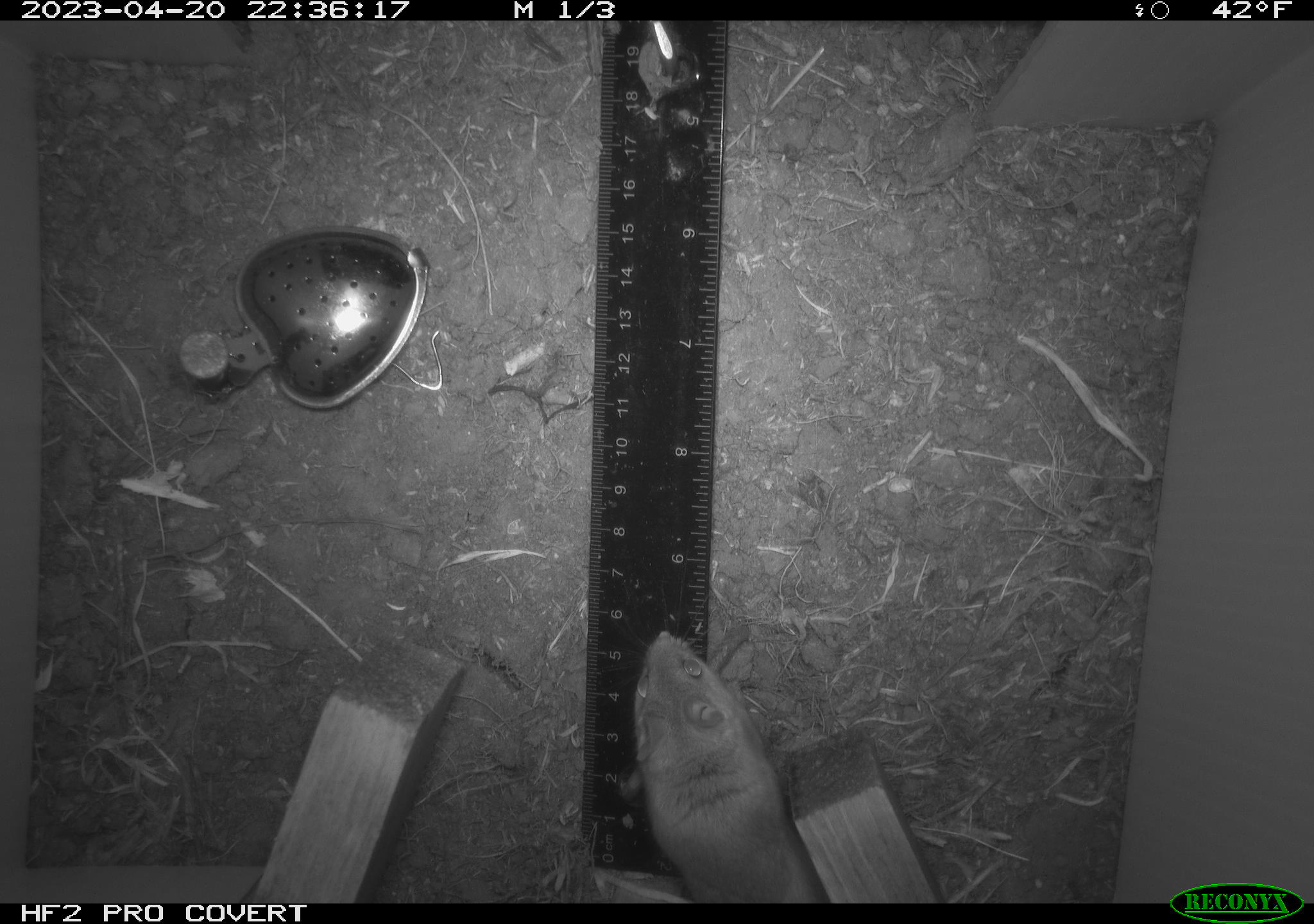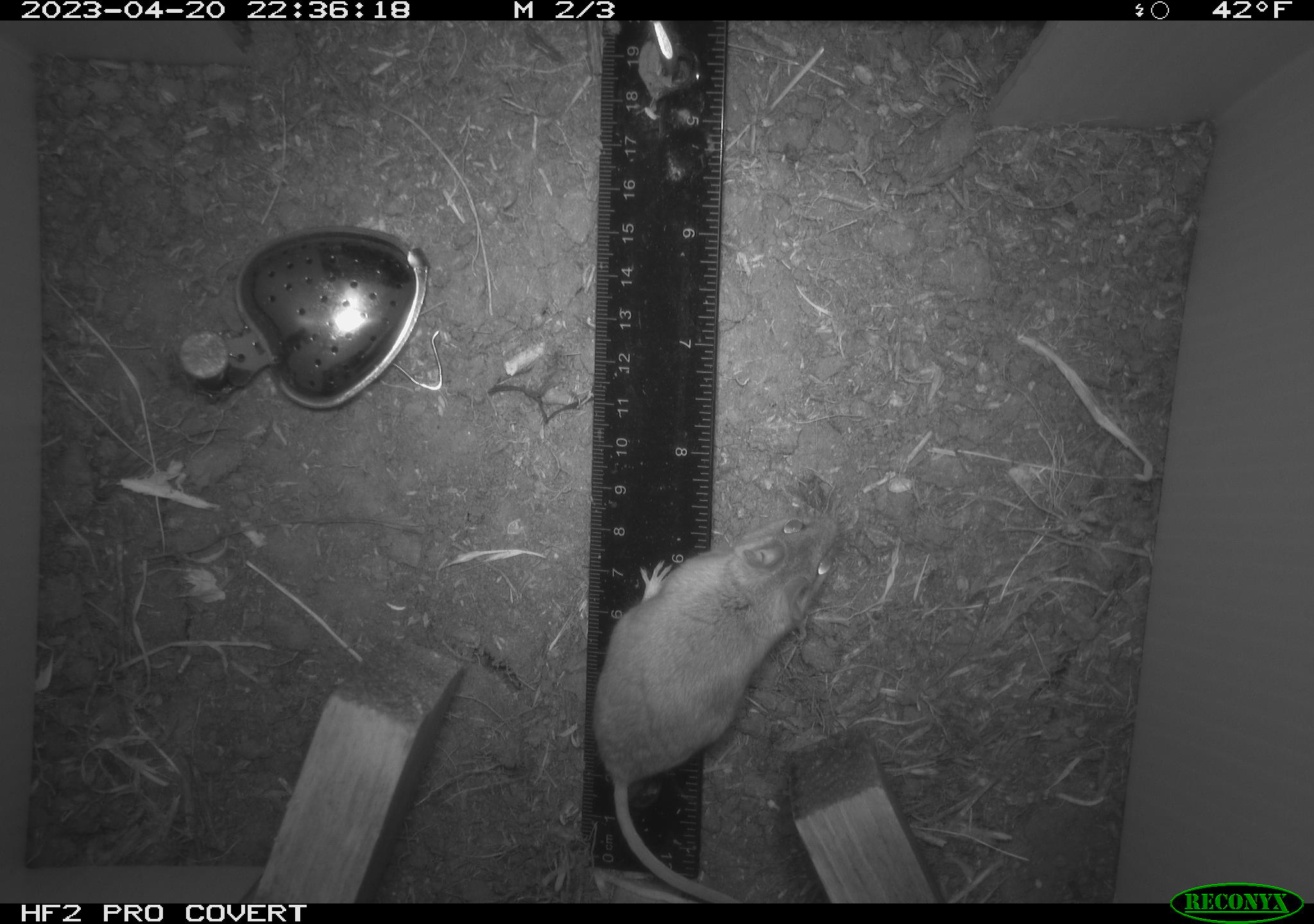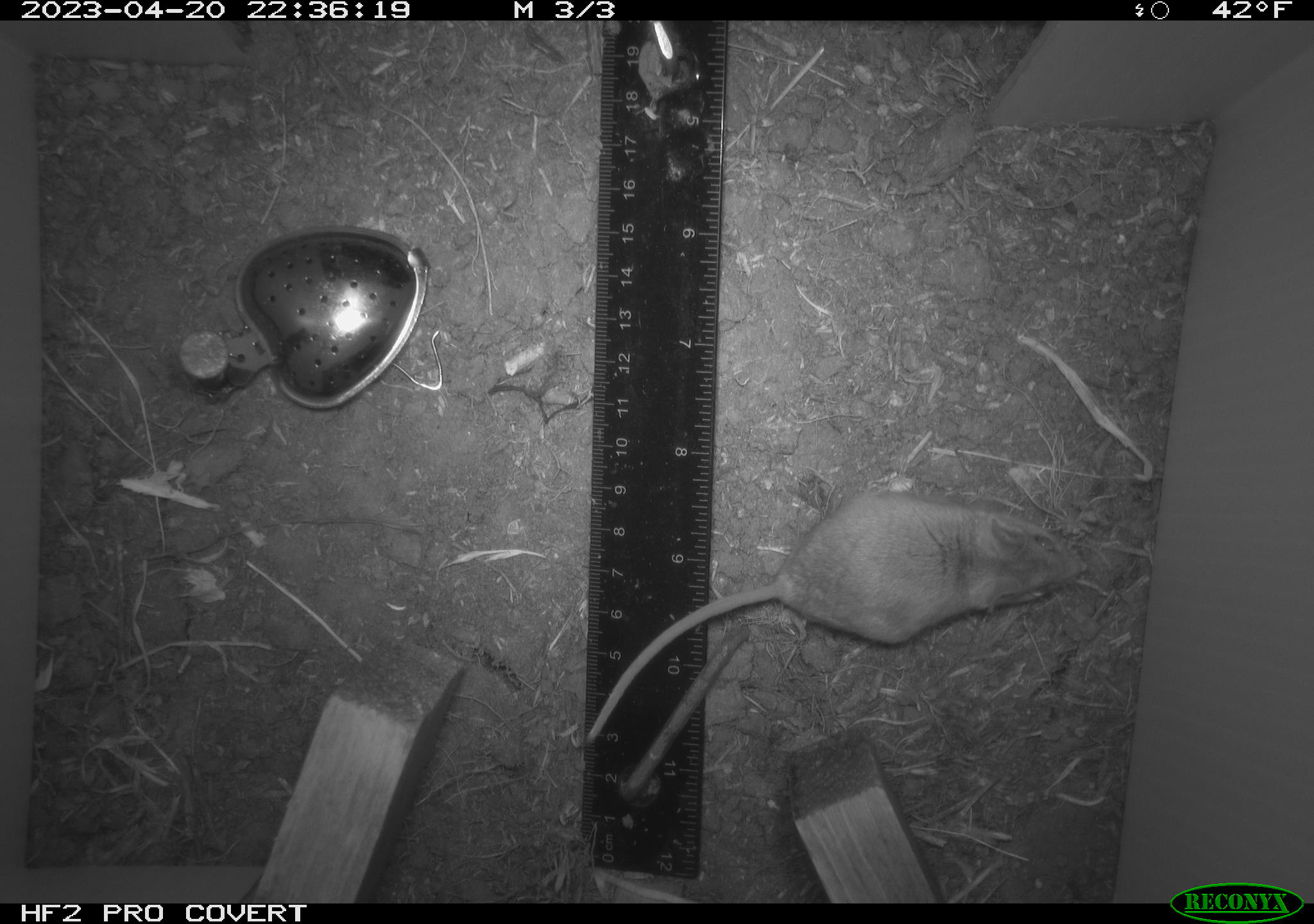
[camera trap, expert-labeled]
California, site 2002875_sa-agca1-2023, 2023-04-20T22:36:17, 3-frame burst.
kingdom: Animalia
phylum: Chordata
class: Mammalia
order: Rodentia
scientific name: Rodentia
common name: mouse species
Mouse species (Rodentia).